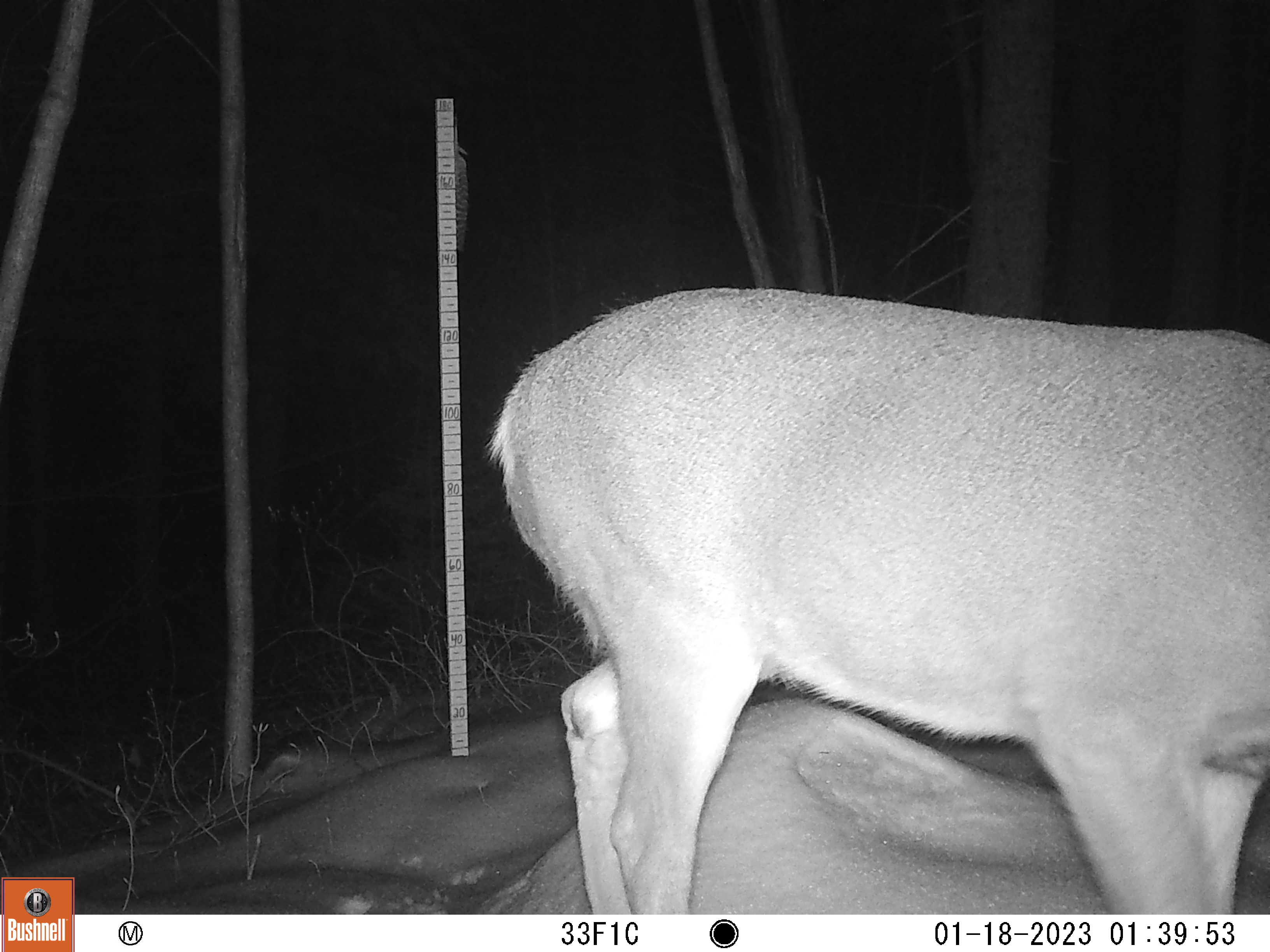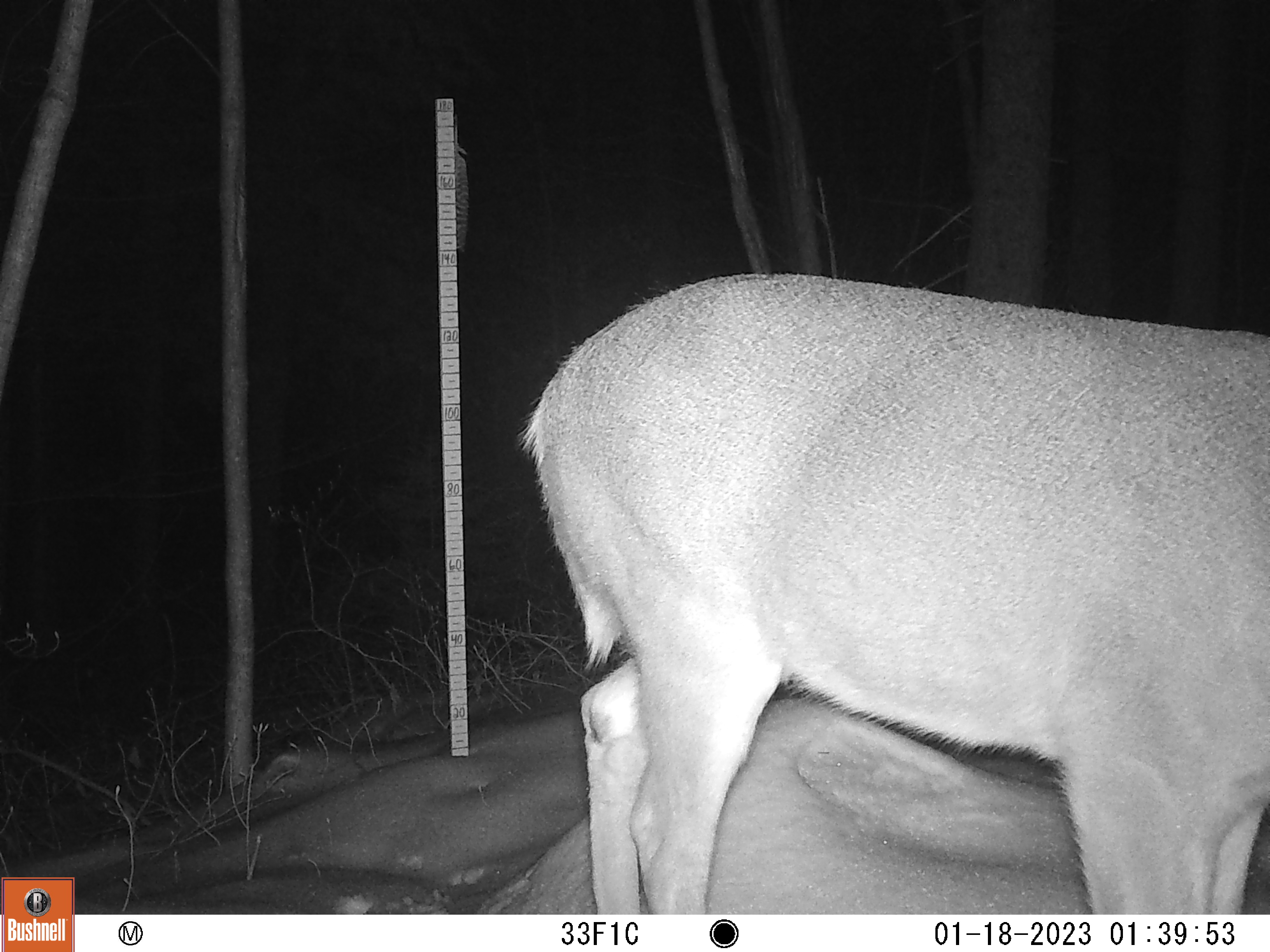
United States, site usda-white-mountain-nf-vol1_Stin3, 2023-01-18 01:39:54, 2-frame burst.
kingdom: Animalia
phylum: Chordata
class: Mammalia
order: Artiodactyla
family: Cervidae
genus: Odocoileus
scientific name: Odocoileus virginianus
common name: white-tailed deer